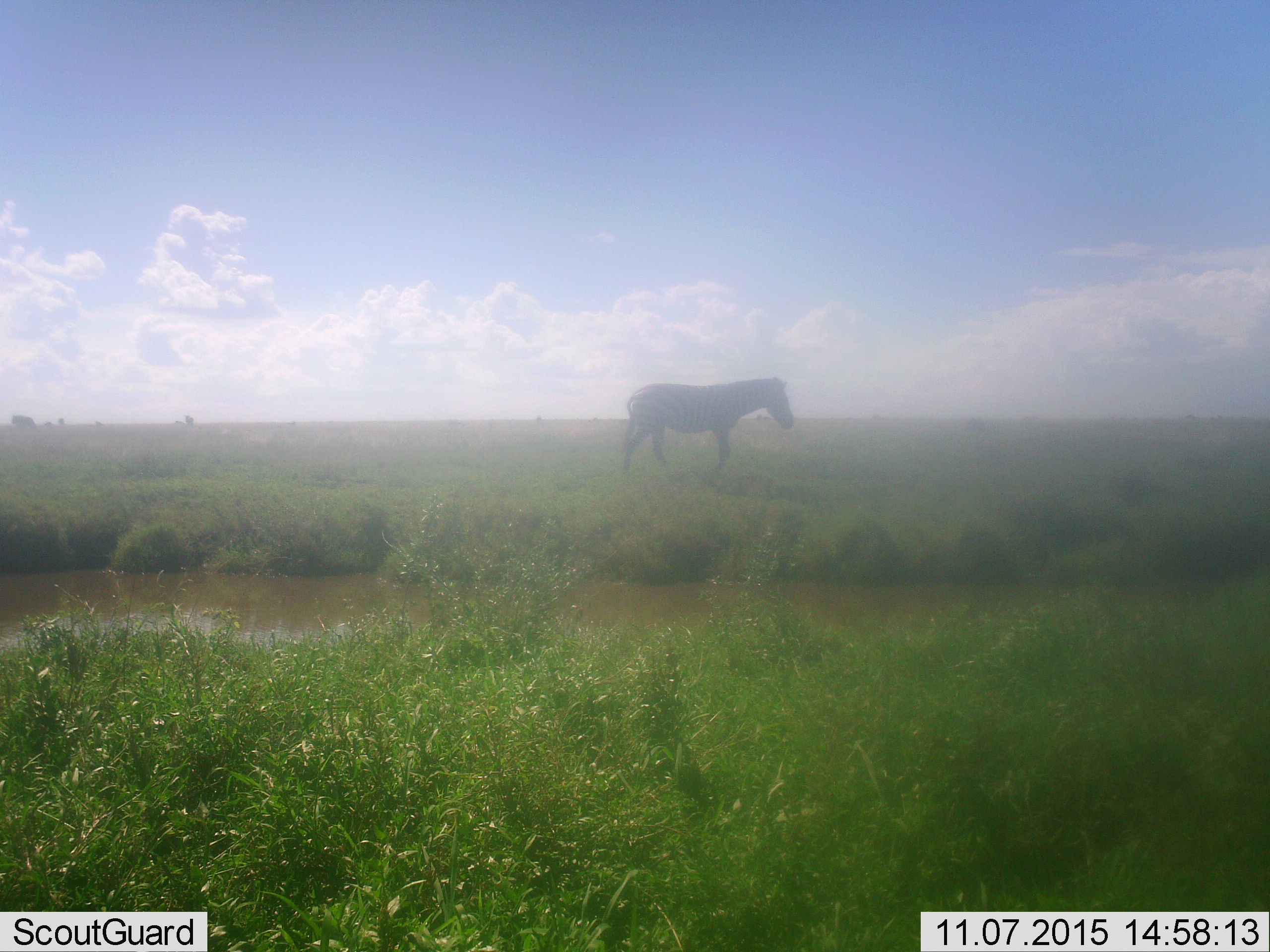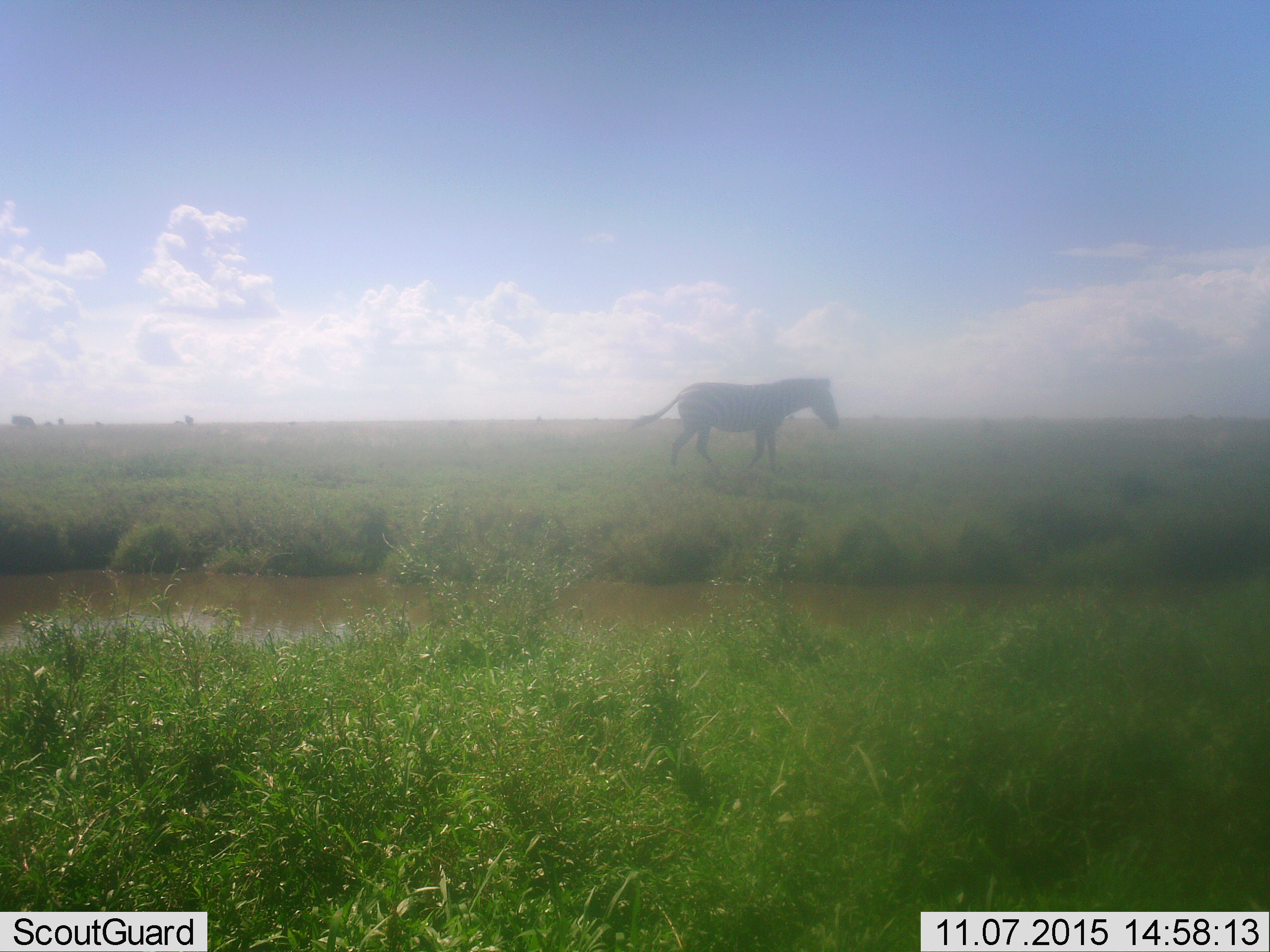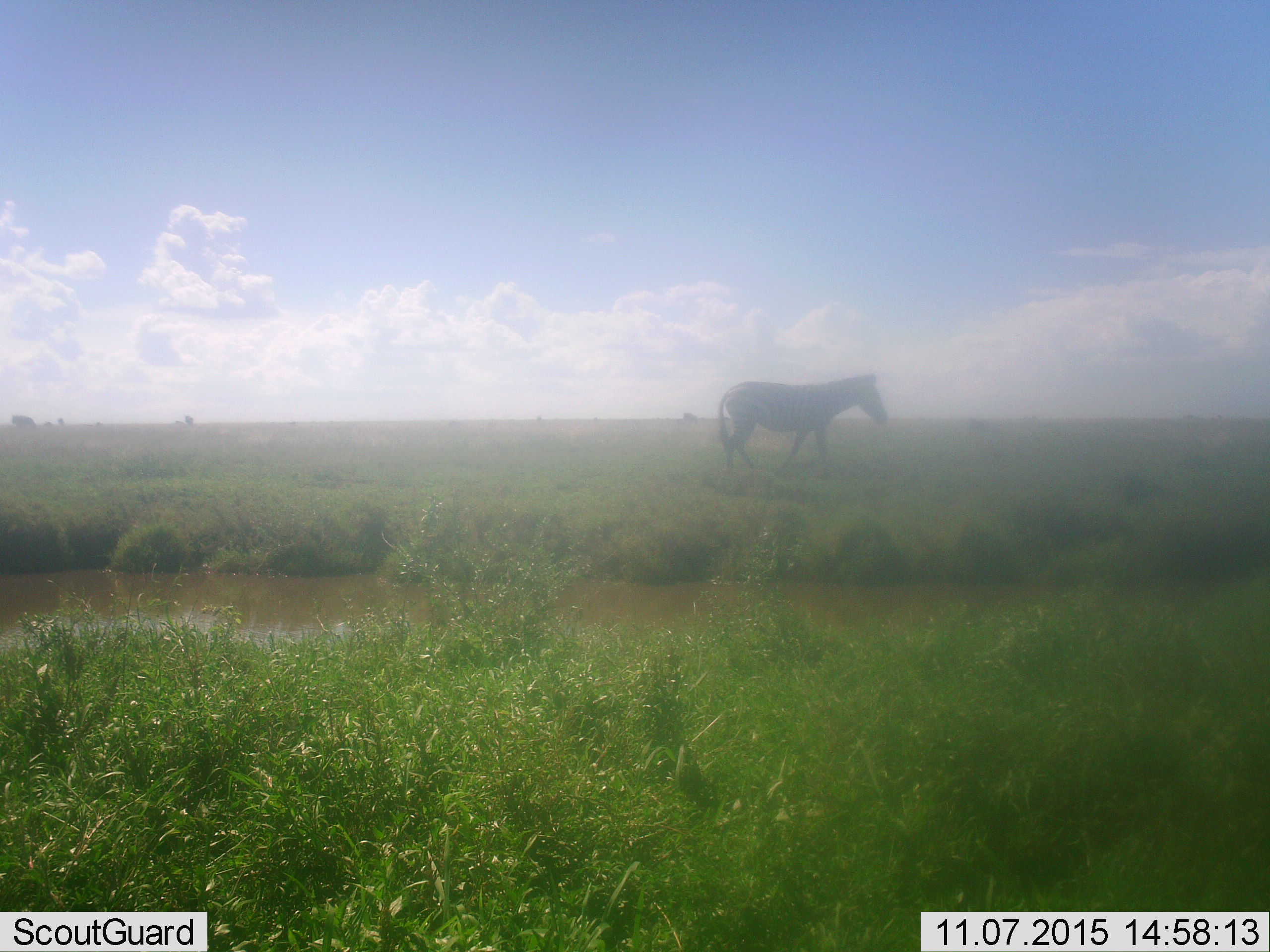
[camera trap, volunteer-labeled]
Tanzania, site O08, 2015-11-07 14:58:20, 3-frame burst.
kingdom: Animalia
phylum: Chordata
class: Mammalia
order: Perissodactyla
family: Equidae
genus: Equus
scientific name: Equus quagga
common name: plains zebra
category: zebra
Zebra (plains zebra) (Equus quagga), count 1. Behavior (volunteer vote fractions): standing 33%, resting 0%, moving 78%, interacting 0%. Young present (vote fraction): 0%. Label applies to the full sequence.